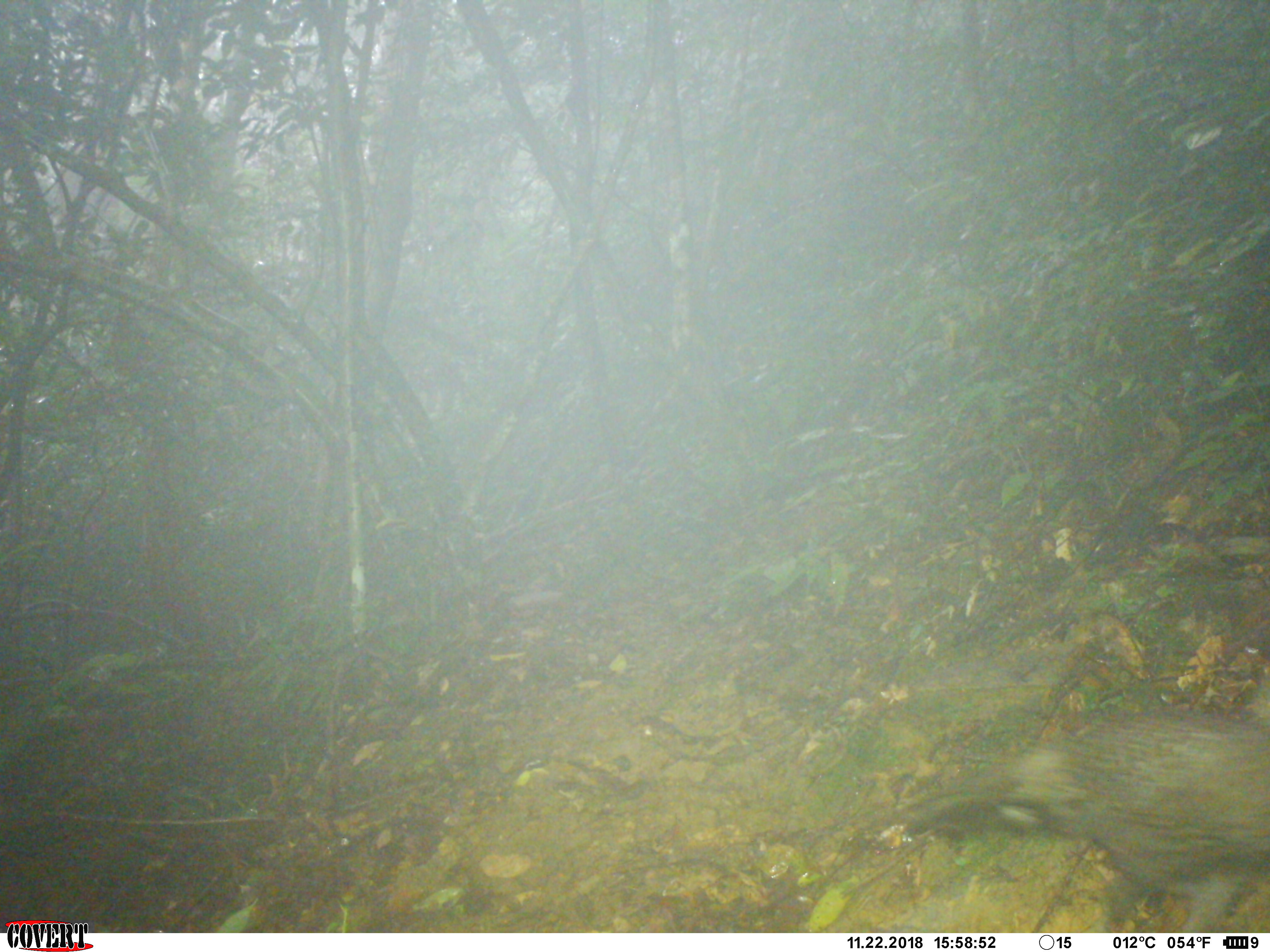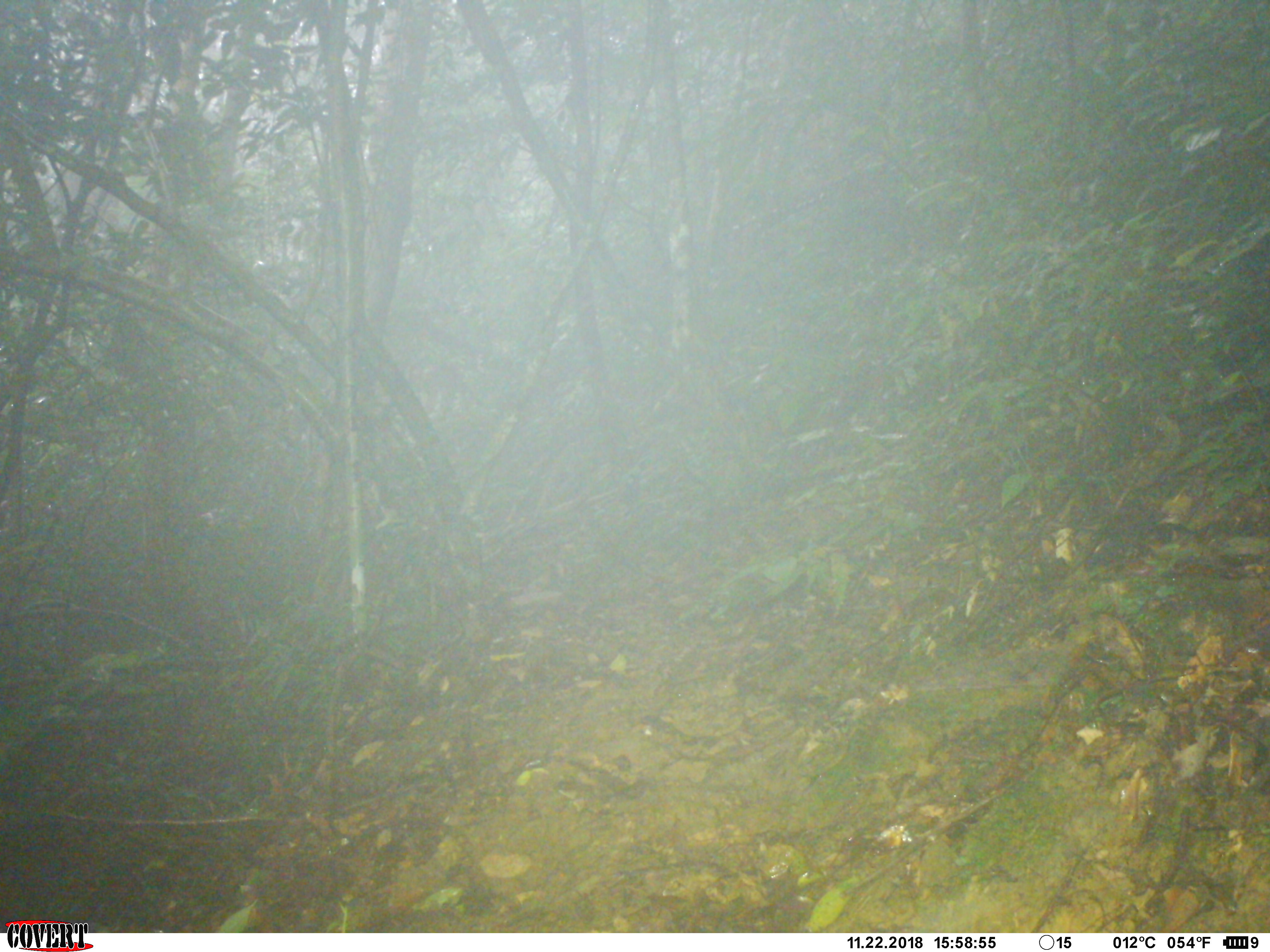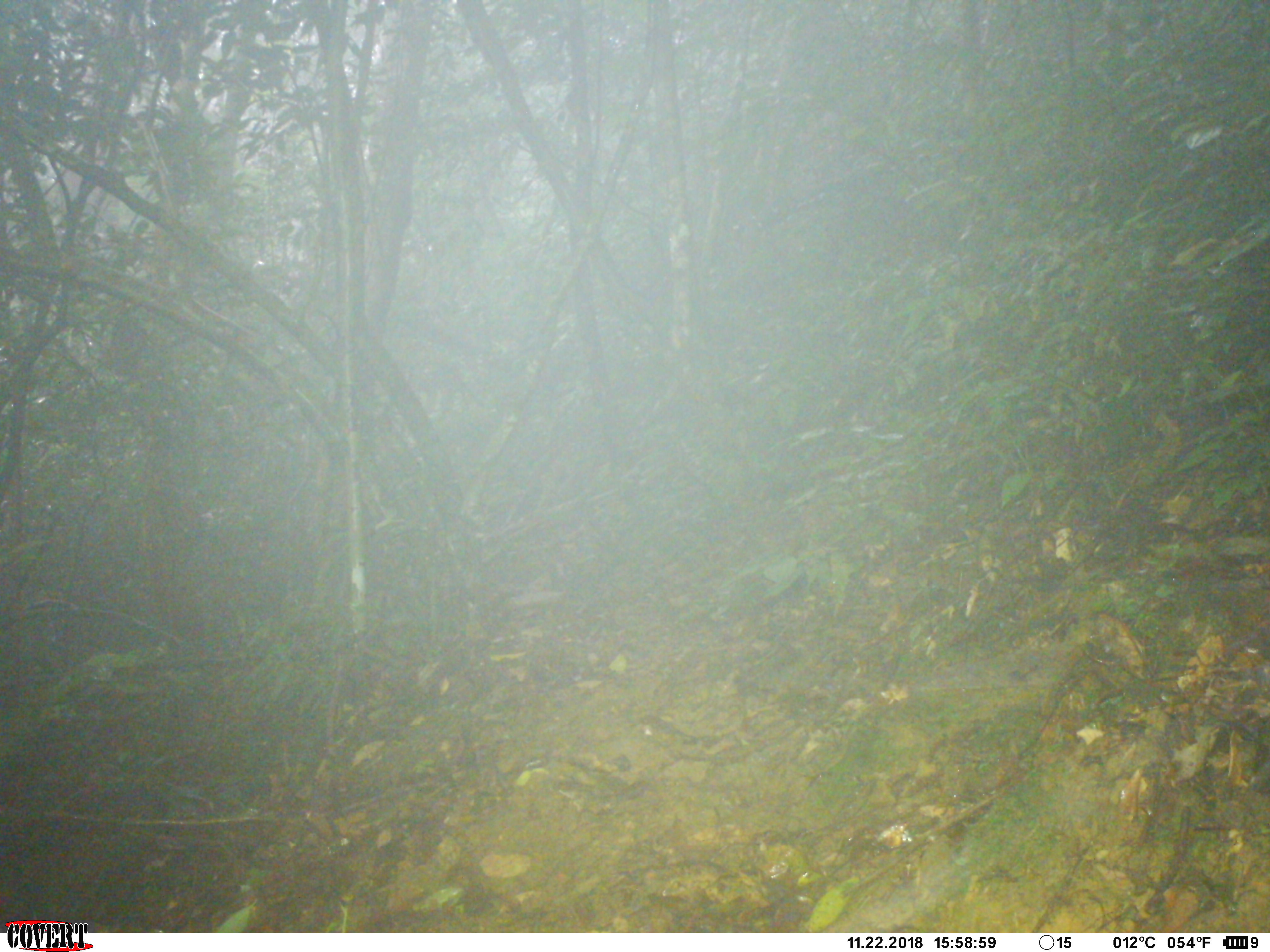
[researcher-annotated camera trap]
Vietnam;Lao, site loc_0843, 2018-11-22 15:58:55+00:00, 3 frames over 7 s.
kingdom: Animalia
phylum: Chordata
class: Aves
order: Galliformes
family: Phasianidae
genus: Polyplectron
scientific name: Polyplectron bicalcaratum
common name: gray peacock-pheasant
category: grey peacock pheasant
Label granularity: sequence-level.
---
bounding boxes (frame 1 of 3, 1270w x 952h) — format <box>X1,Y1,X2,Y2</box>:
grey peacock pheasant: <box>900,708,1270,932</box>